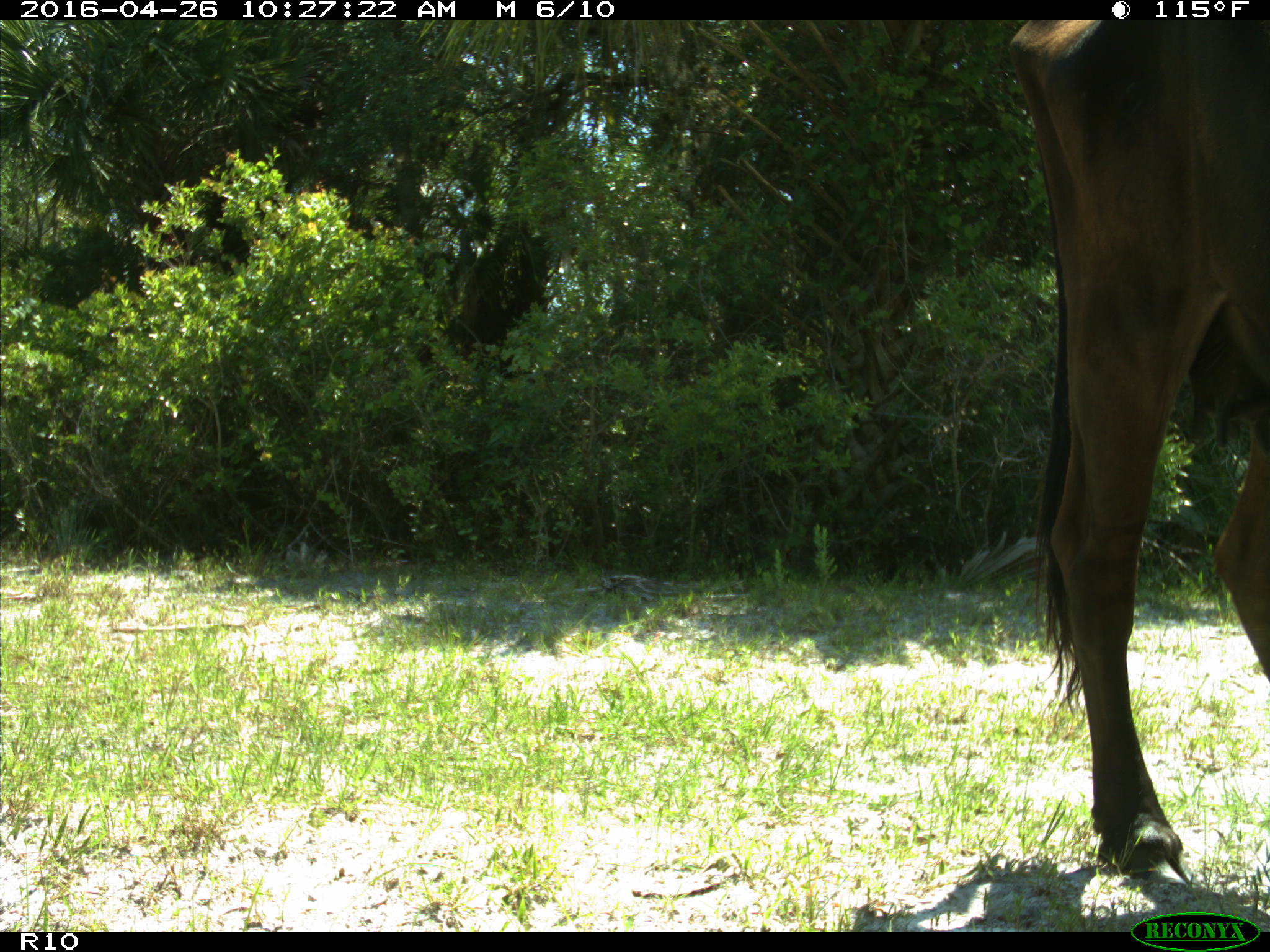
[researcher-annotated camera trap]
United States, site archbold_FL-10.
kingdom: Animalia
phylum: Chordata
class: Mammalia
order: Artiodactyla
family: Bovidae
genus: Bos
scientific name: Bos taurus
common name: domestic cow